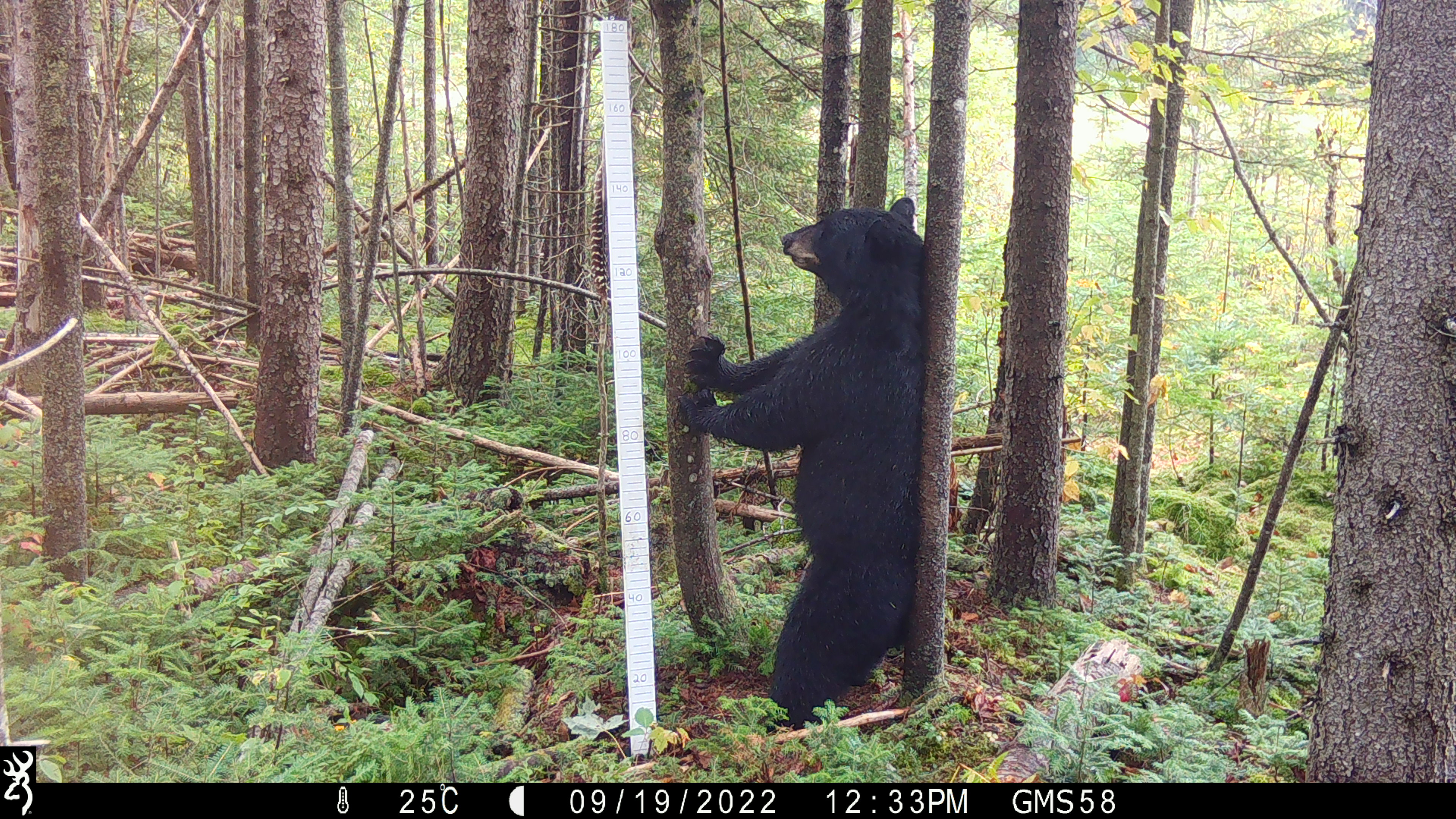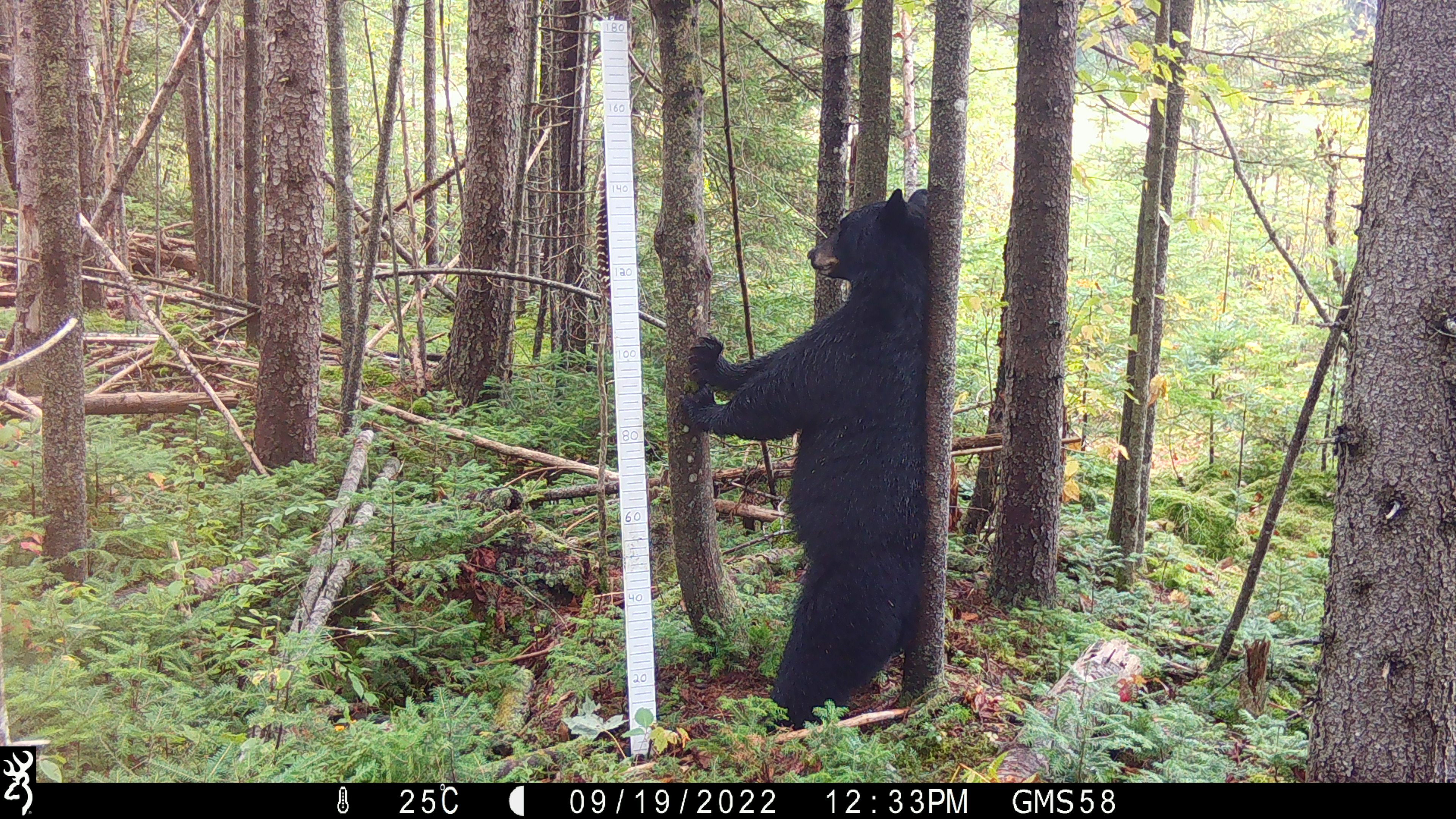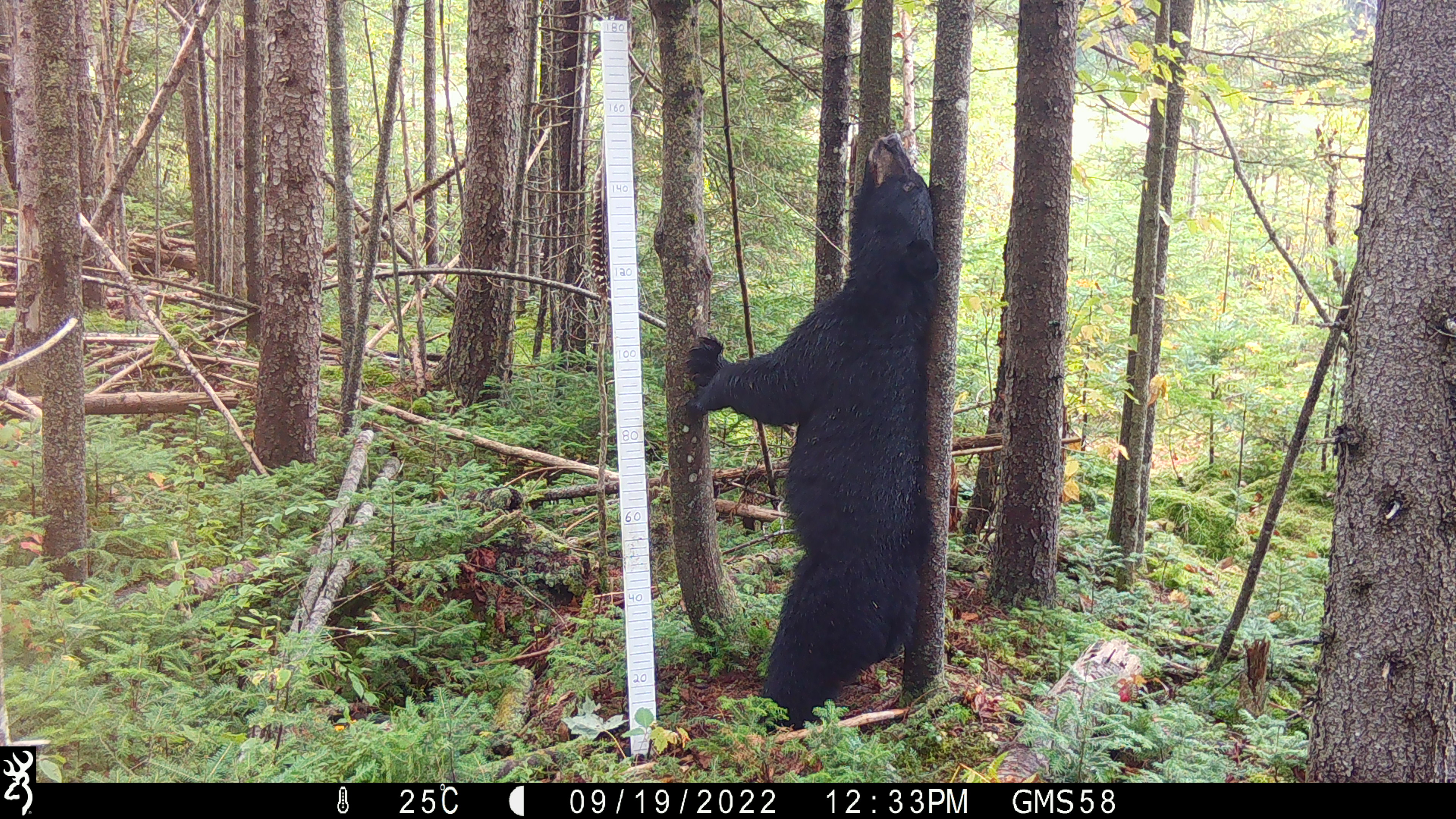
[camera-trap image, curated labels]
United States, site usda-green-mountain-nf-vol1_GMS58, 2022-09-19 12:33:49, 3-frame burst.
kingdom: Animalia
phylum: Chordata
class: Mammalia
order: Carnivora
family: Ursidae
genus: Ursus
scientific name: Ursus americanus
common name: black bear